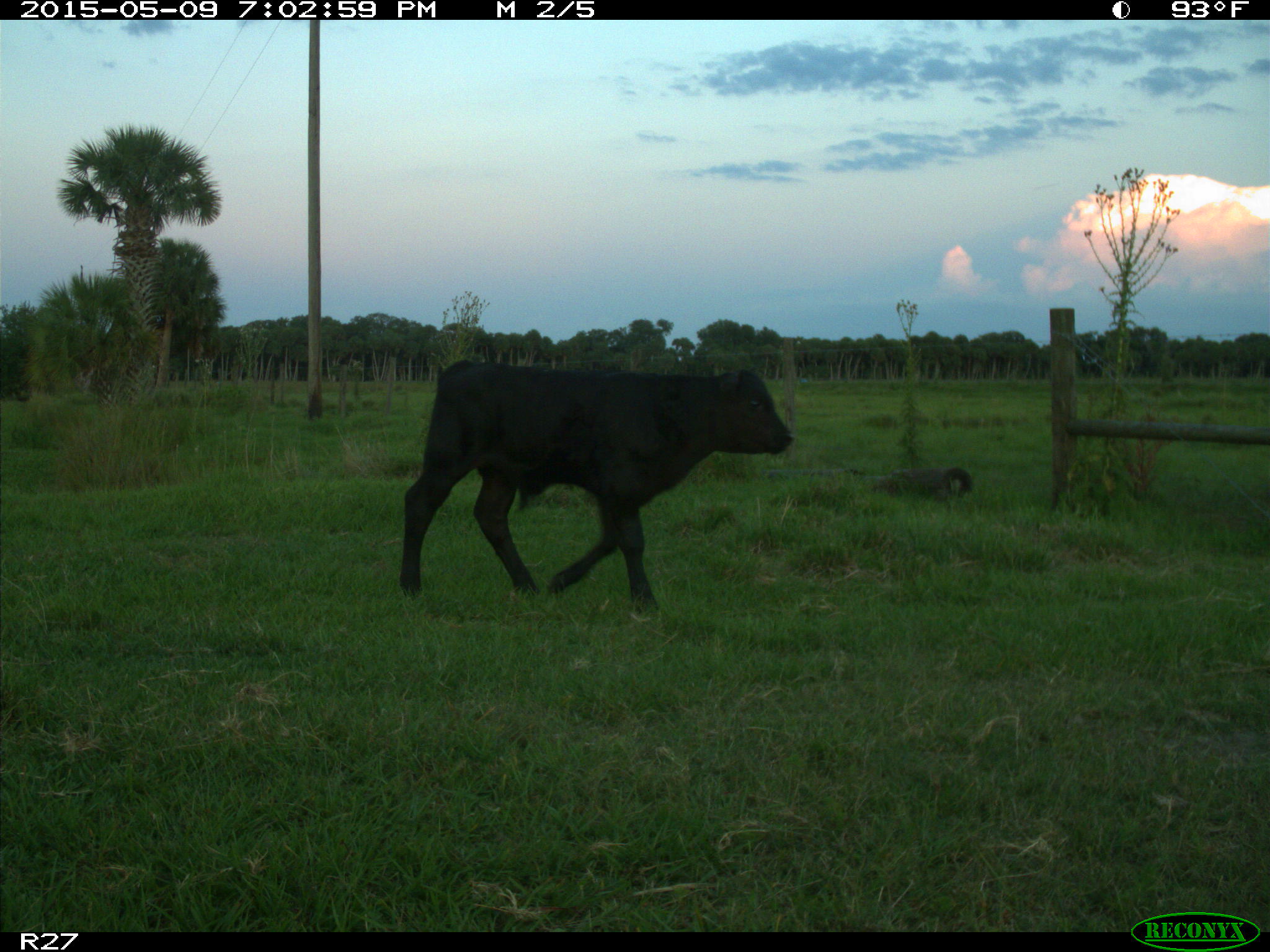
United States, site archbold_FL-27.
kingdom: Animalia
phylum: Chordata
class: Mammalia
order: Artiodactyla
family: Bovidae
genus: Bos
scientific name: Bos taurus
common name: domestic cow